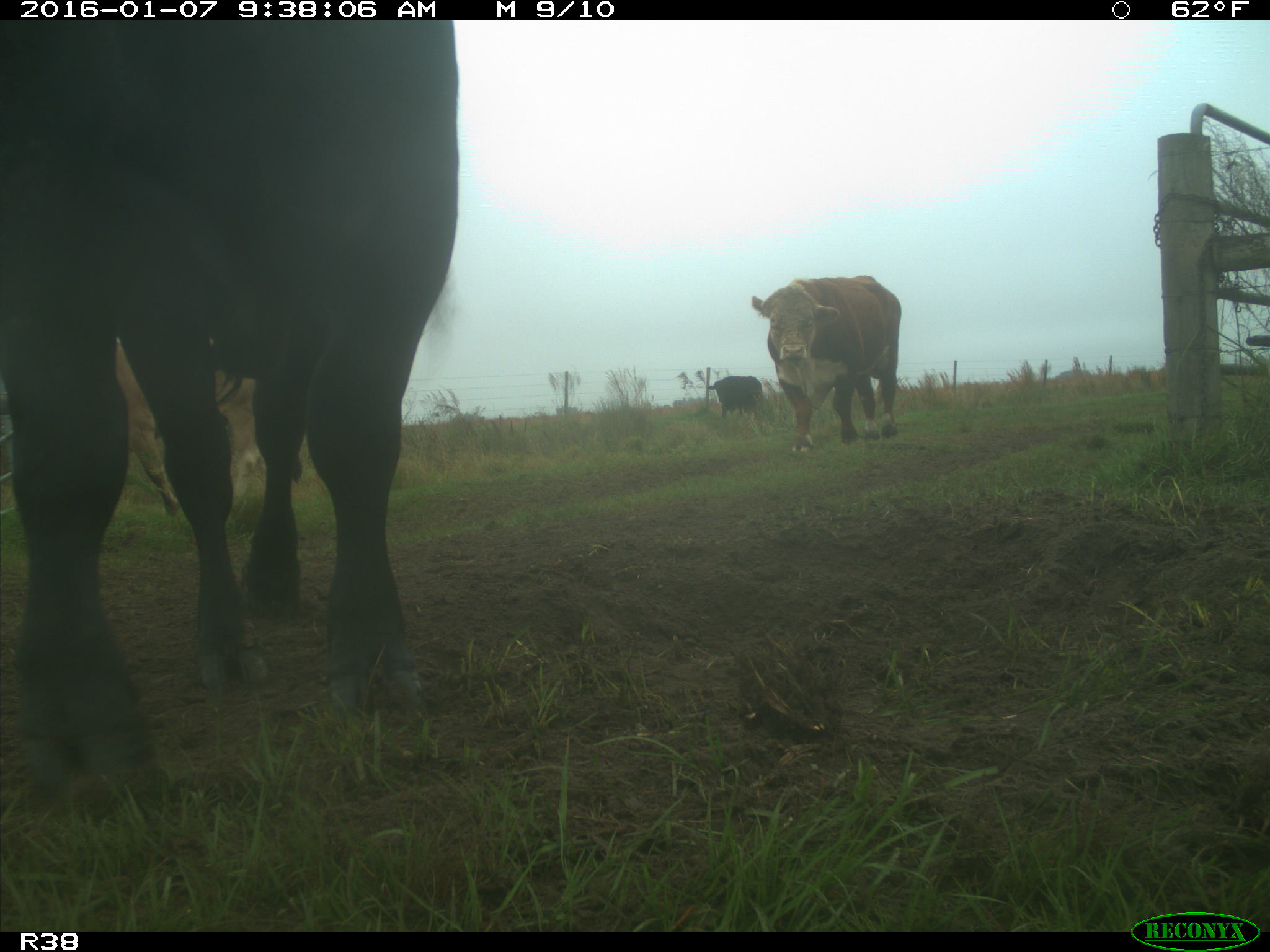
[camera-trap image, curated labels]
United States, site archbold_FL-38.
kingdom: Animalia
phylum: Chordata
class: Mammalia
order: Artiodactyla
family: Bovidae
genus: Bos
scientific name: Bos taurus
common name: domestic cow